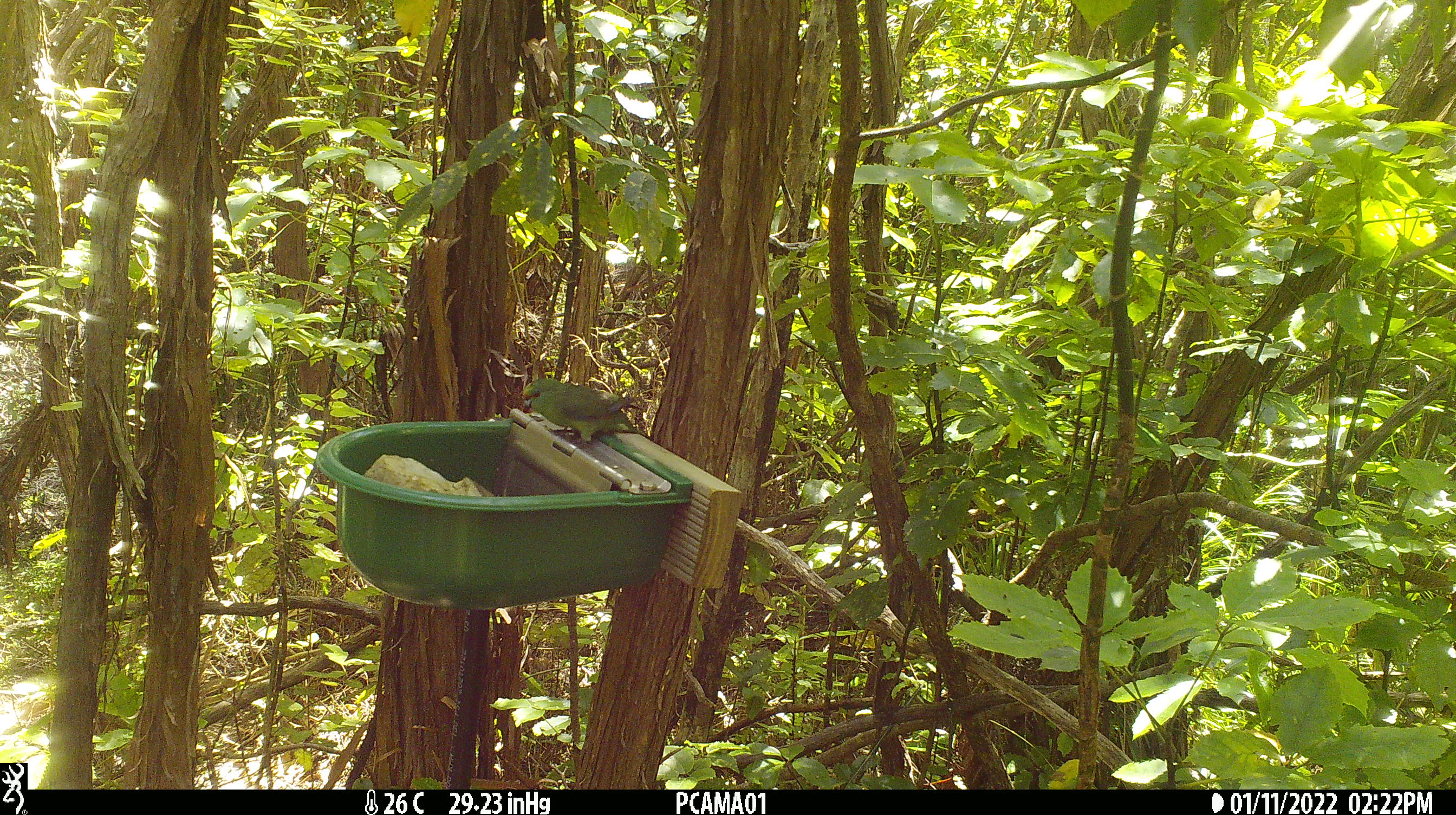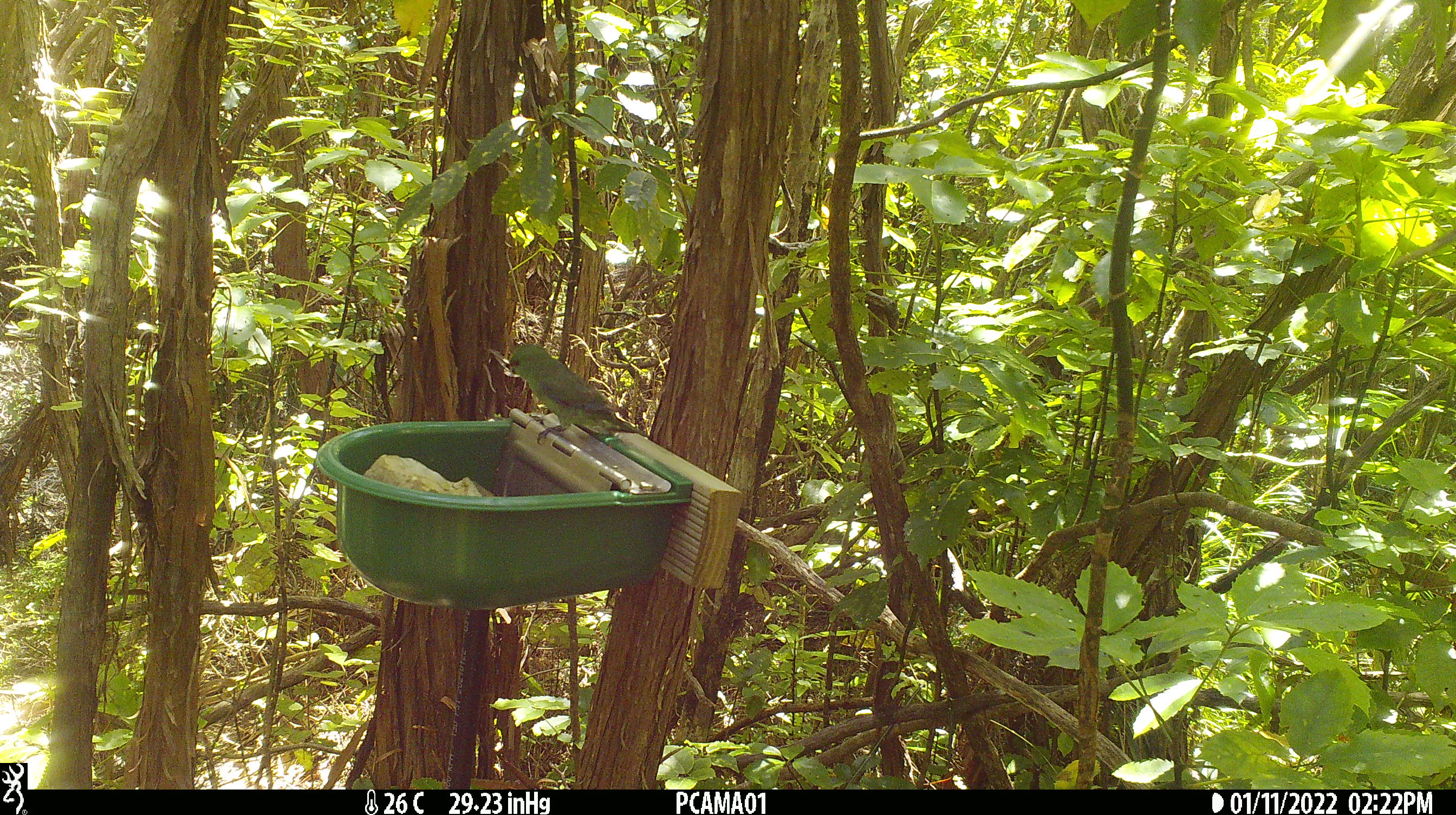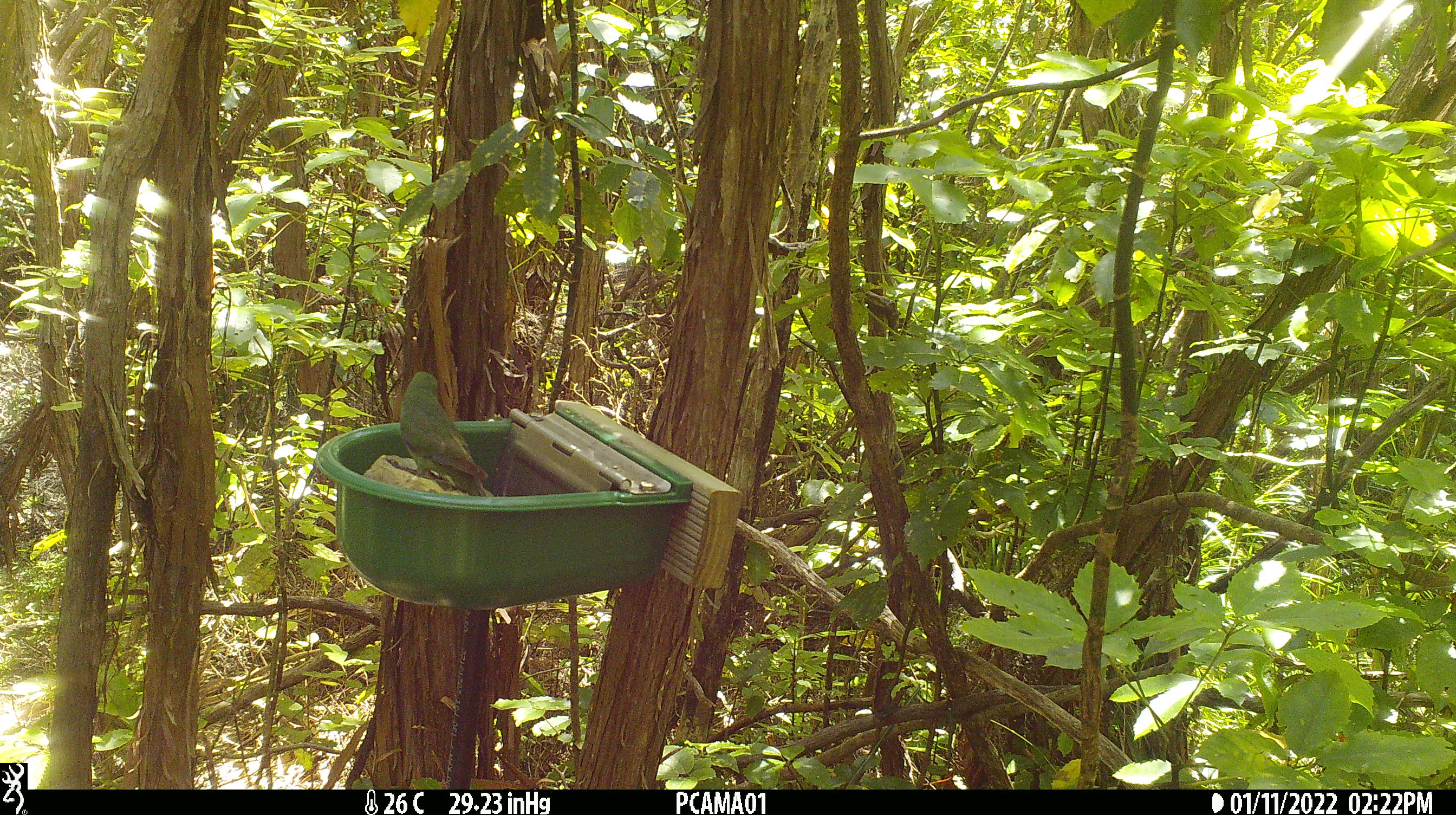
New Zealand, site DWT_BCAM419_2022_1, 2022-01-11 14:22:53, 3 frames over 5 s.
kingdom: Animalia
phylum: Chordata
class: Aves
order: Psittaciformes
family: Psittaculidae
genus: Cyanoramphus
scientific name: Cyanoramphus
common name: parakeet